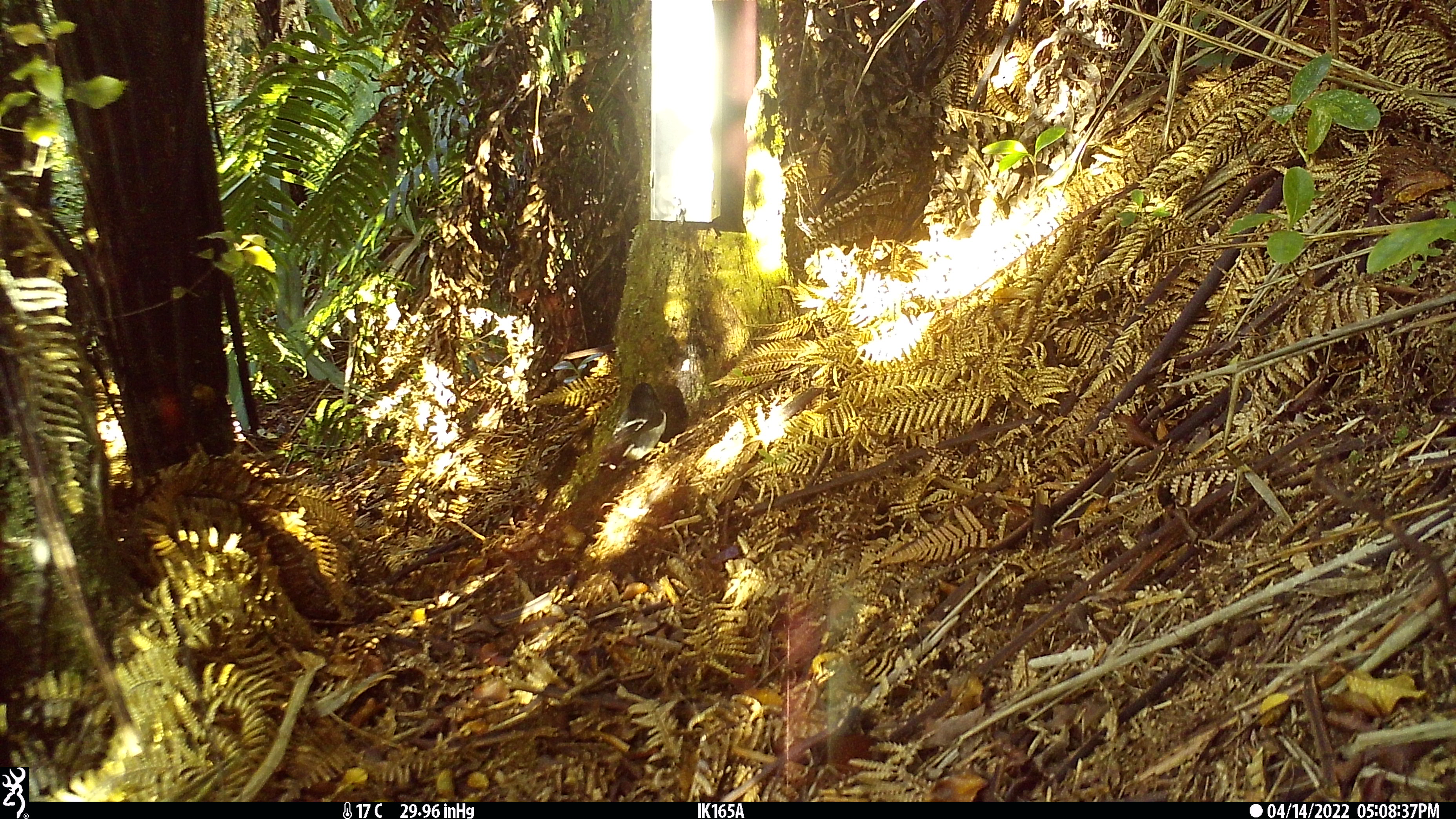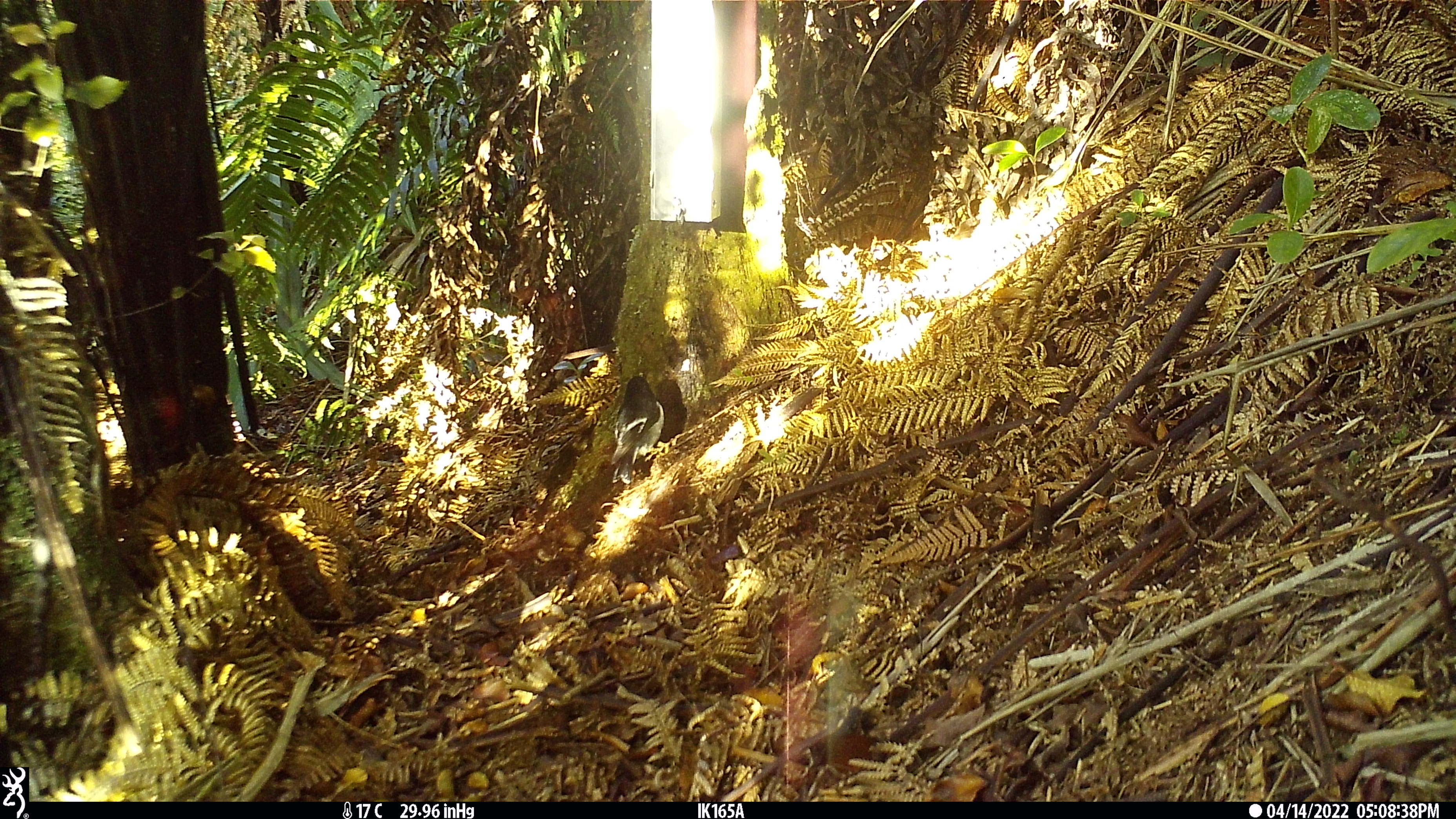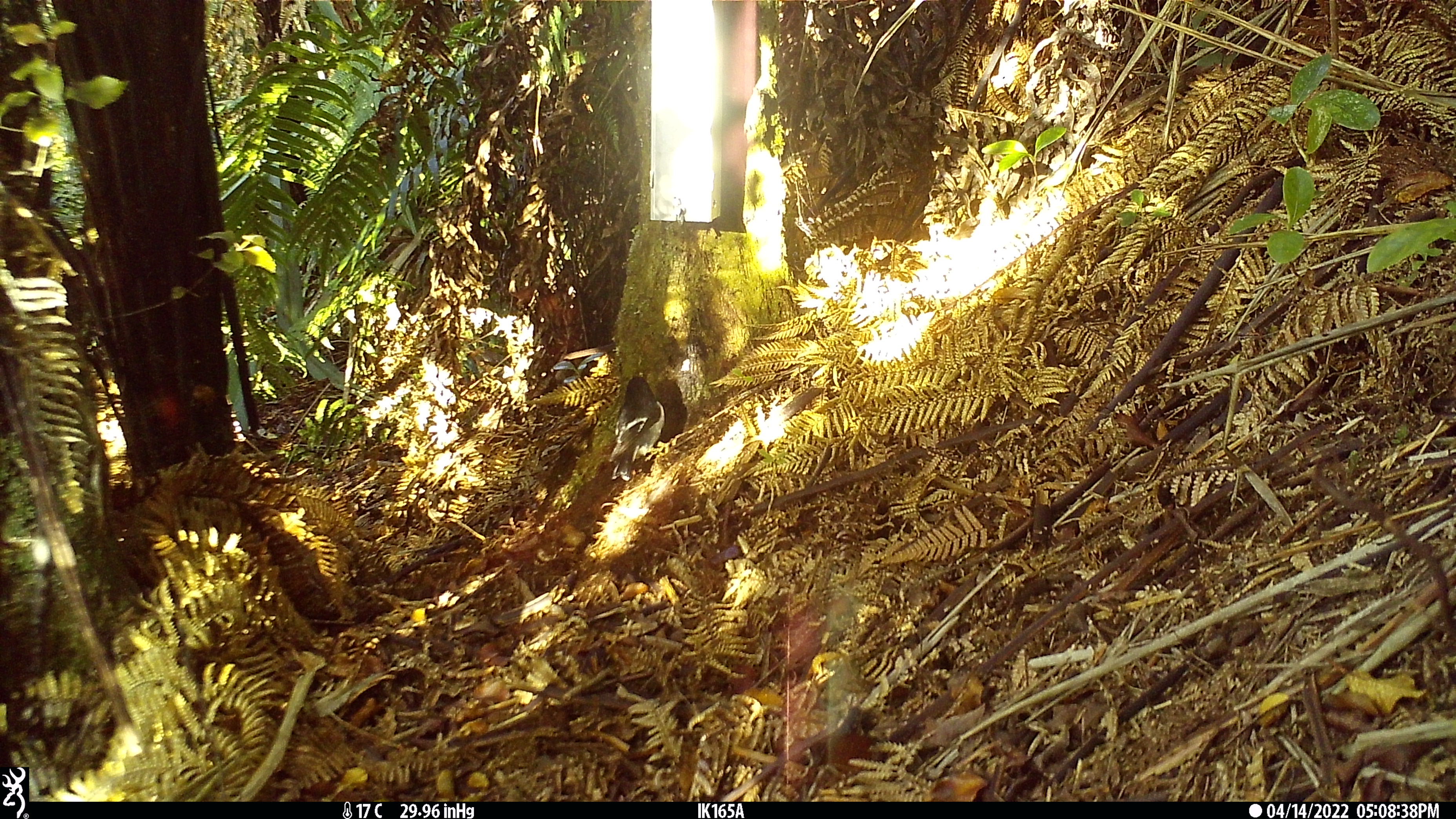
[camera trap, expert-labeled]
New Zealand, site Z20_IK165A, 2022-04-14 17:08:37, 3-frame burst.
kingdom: Animalia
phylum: Chordata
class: Aves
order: Passeriformes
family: Petroicidae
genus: Petroica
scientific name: Petroica macrocephala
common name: tomtit